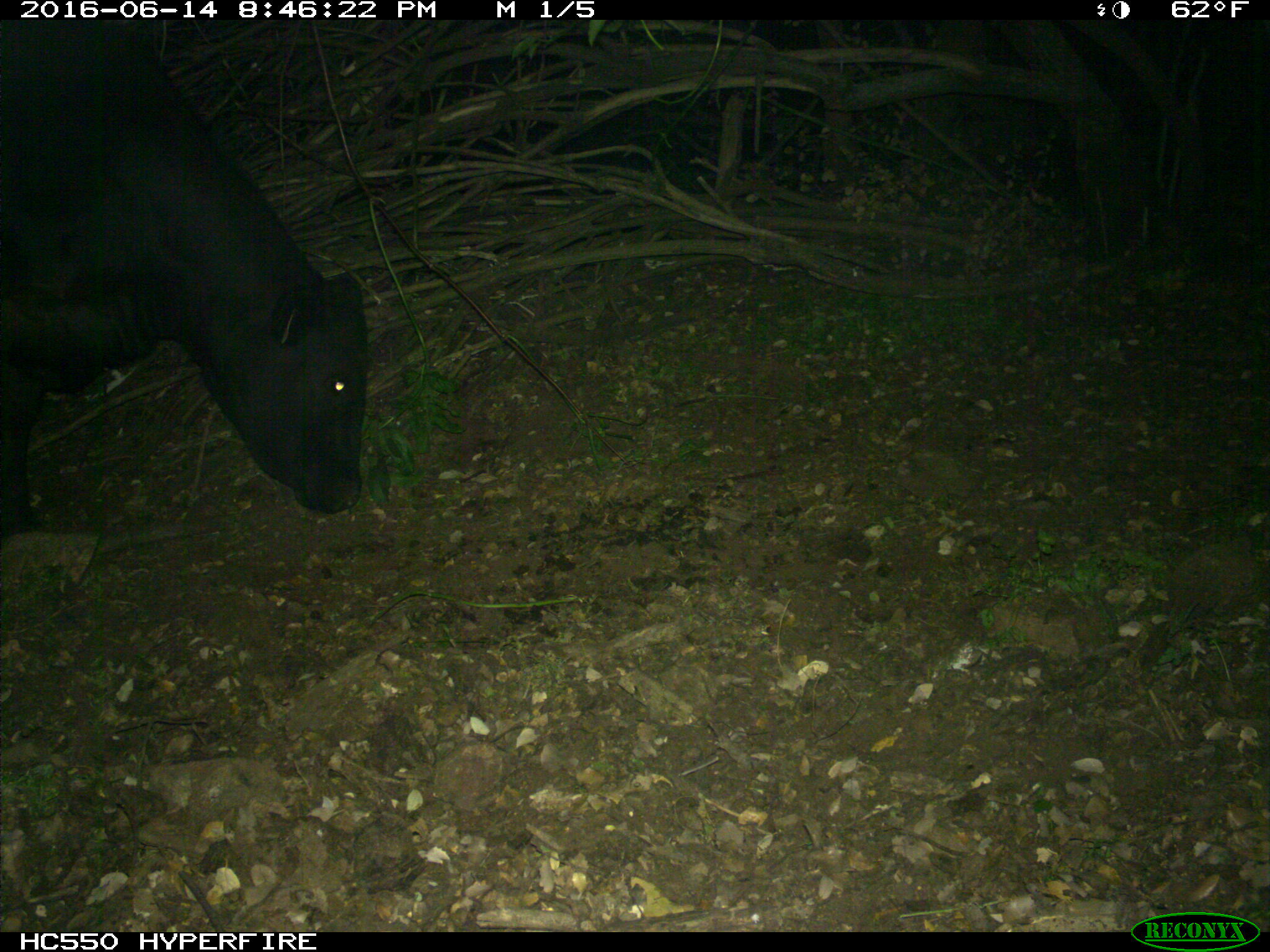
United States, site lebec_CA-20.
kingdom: Animalia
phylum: Chordata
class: Mammalia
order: Artiodactyla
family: Bovidae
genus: Bos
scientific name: Bos taurus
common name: domestic cow